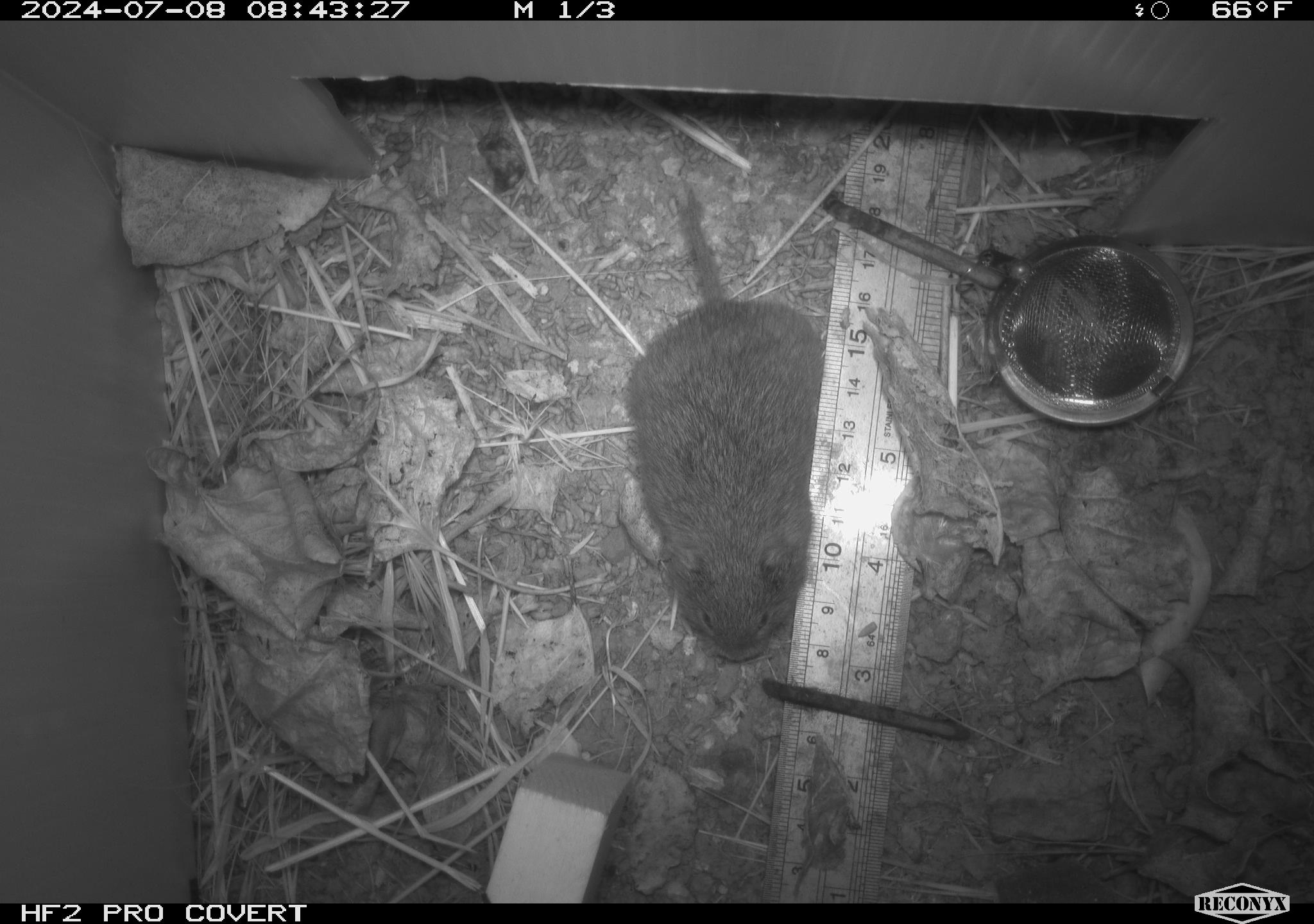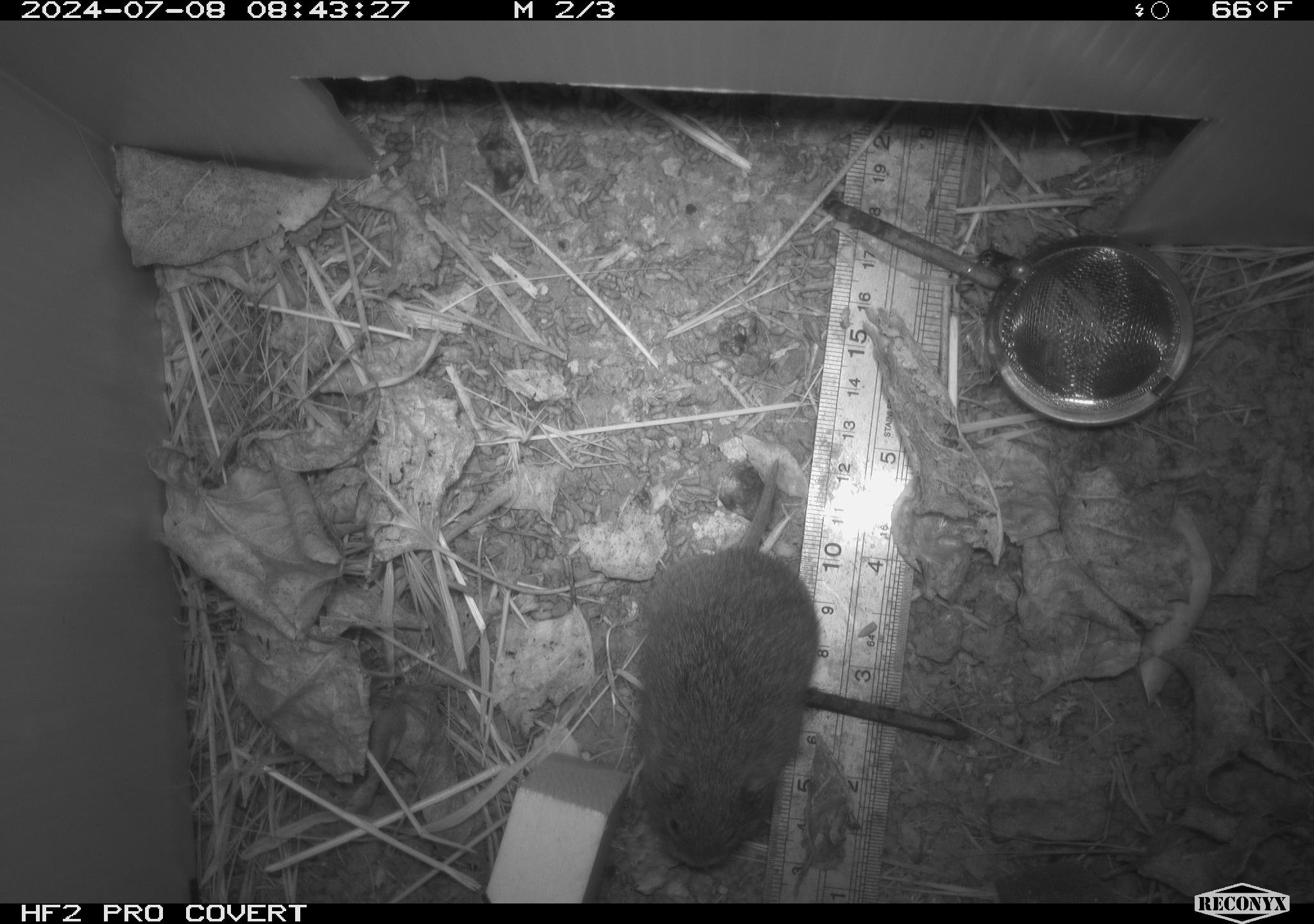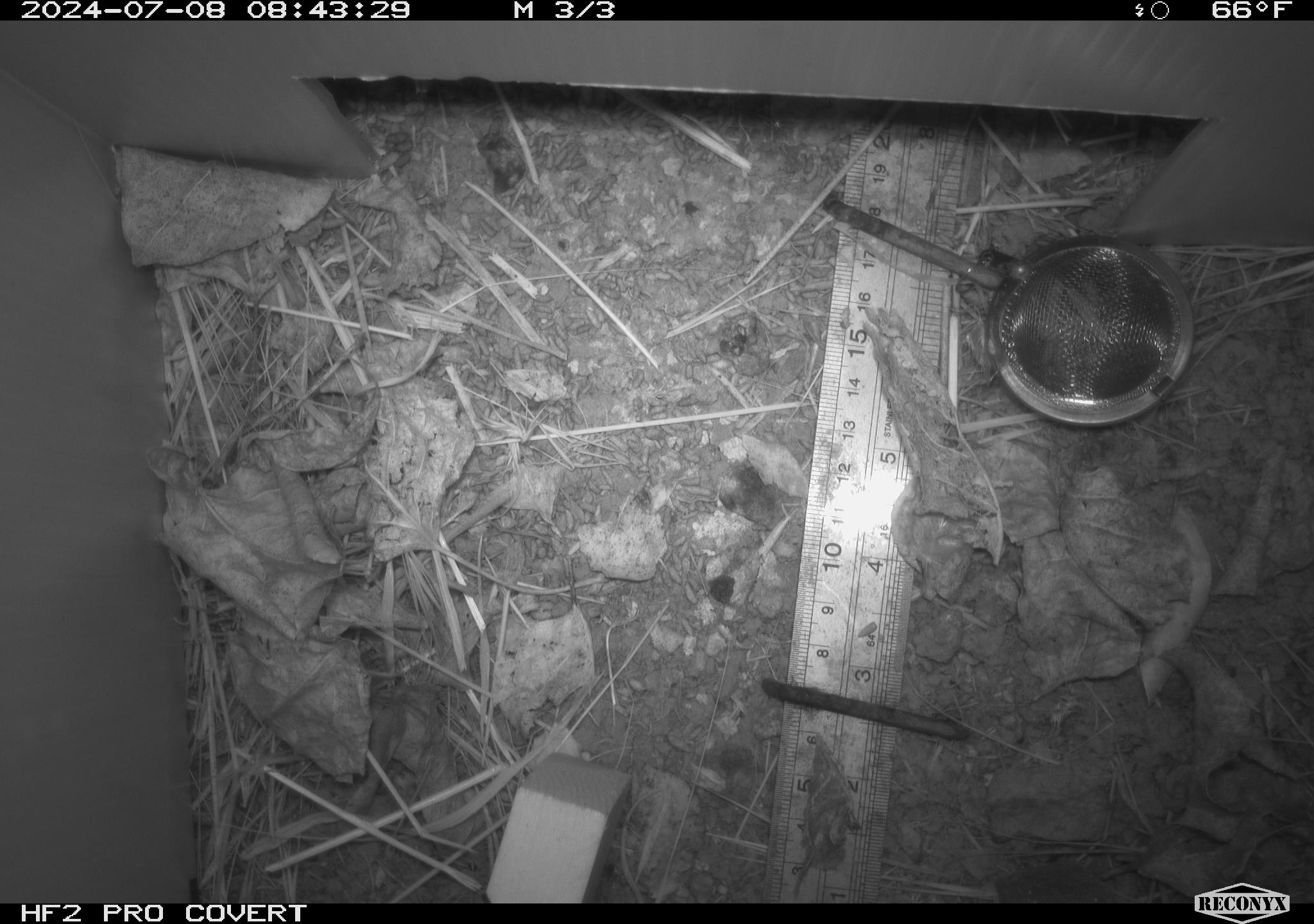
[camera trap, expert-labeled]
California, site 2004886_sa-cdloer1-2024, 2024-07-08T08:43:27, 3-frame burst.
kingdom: Animalia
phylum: Chordata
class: Mammalia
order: Rodentia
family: Cricetidae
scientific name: Arvicolinae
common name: voles, lemmings, and muskrats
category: arvicolinae subfamily